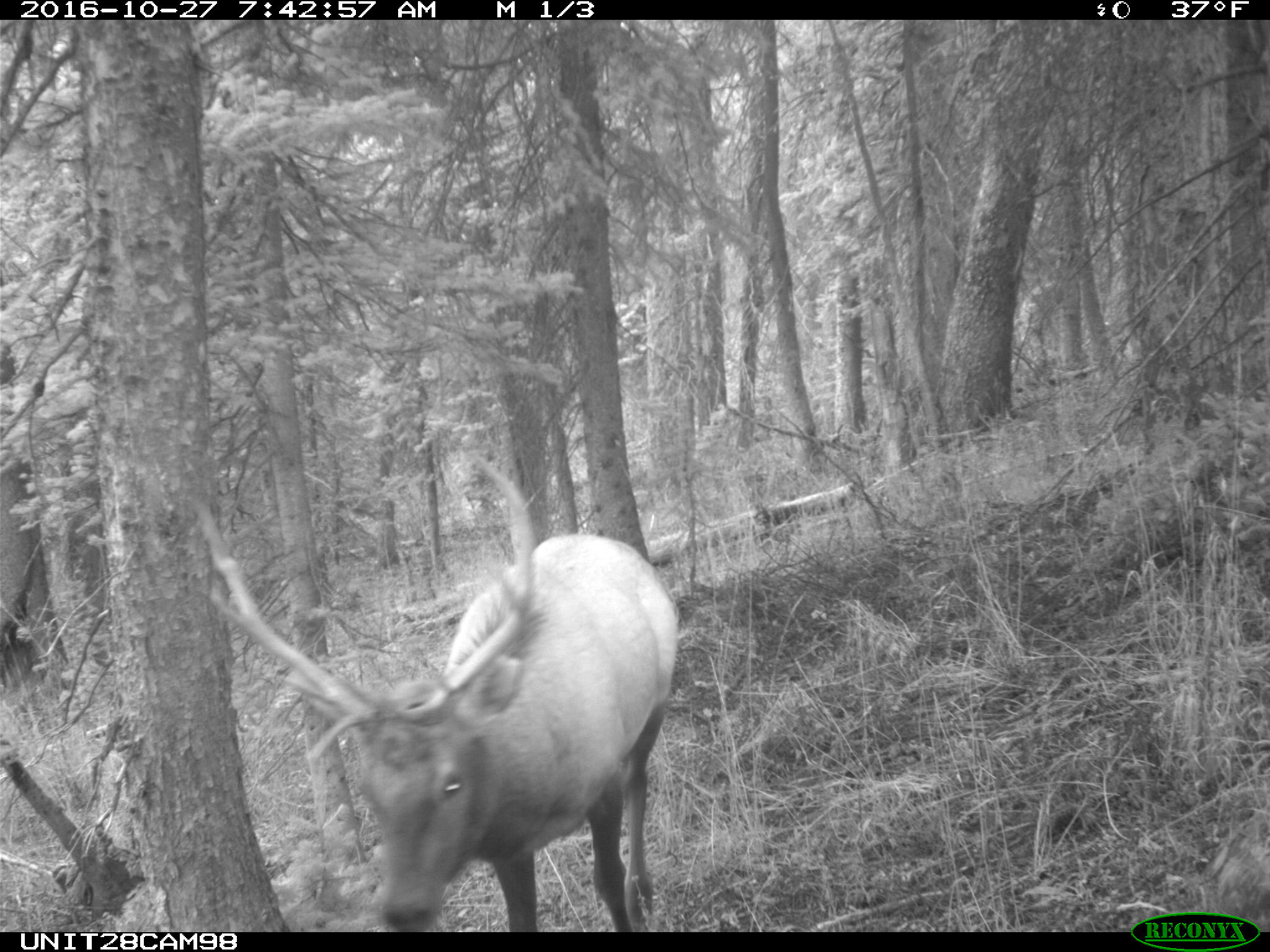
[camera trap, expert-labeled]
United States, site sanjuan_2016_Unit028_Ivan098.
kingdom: Animalia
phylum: Chordata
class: Mammalia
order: Artiodactyla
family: Cervidae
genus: Cervus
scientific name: Cervus elaphus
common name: red deer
Cervus elaphus (red deer).